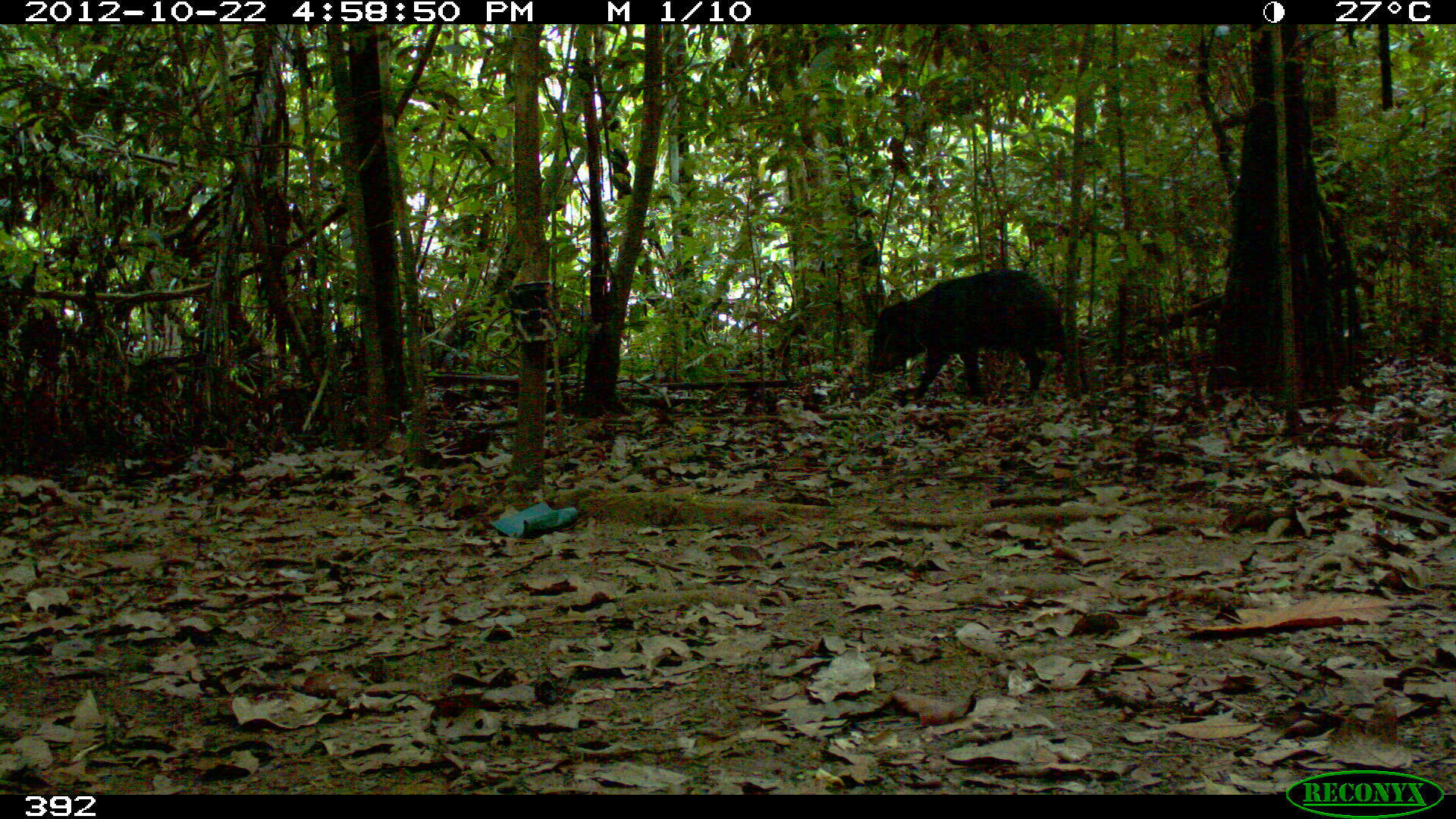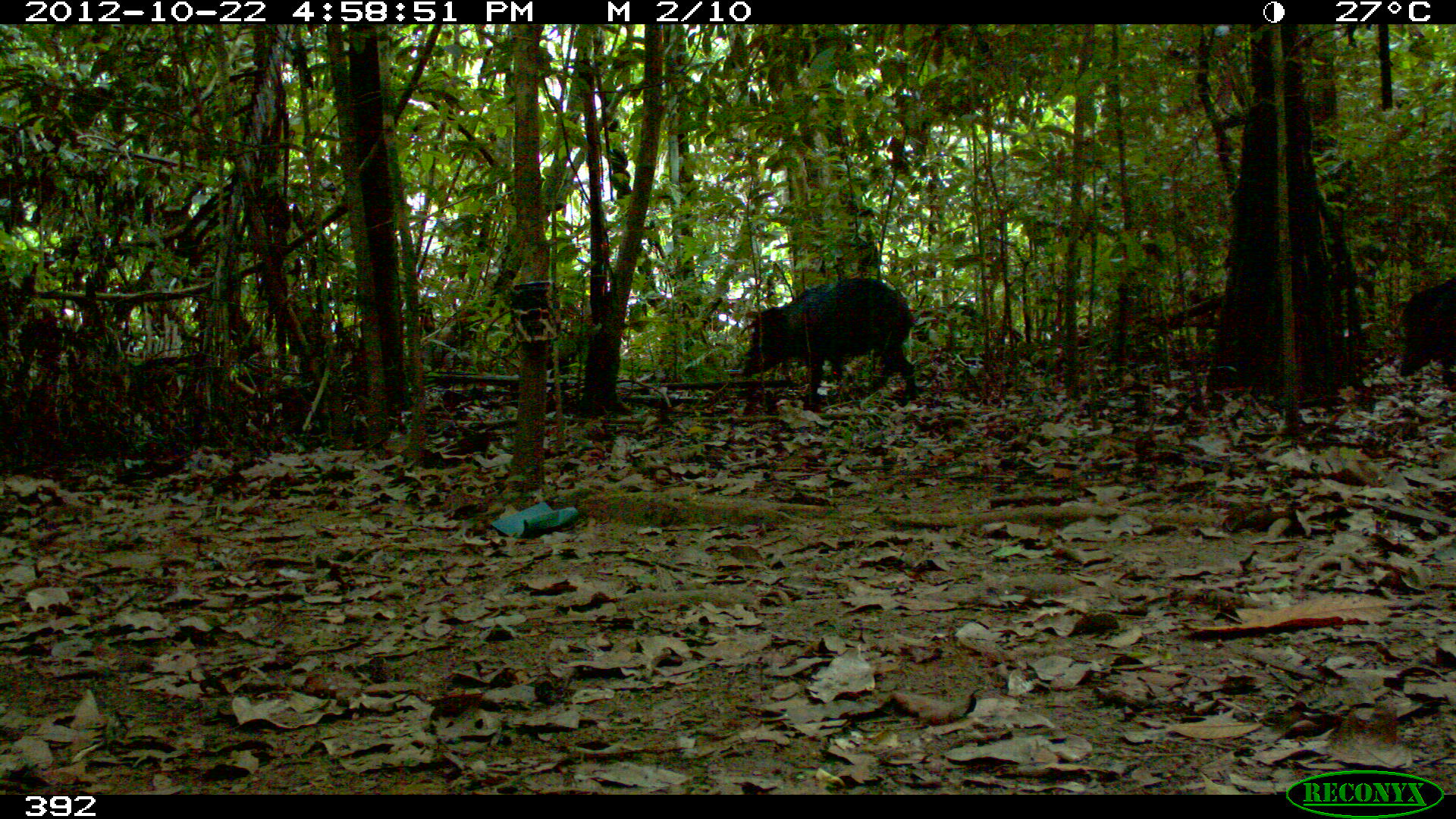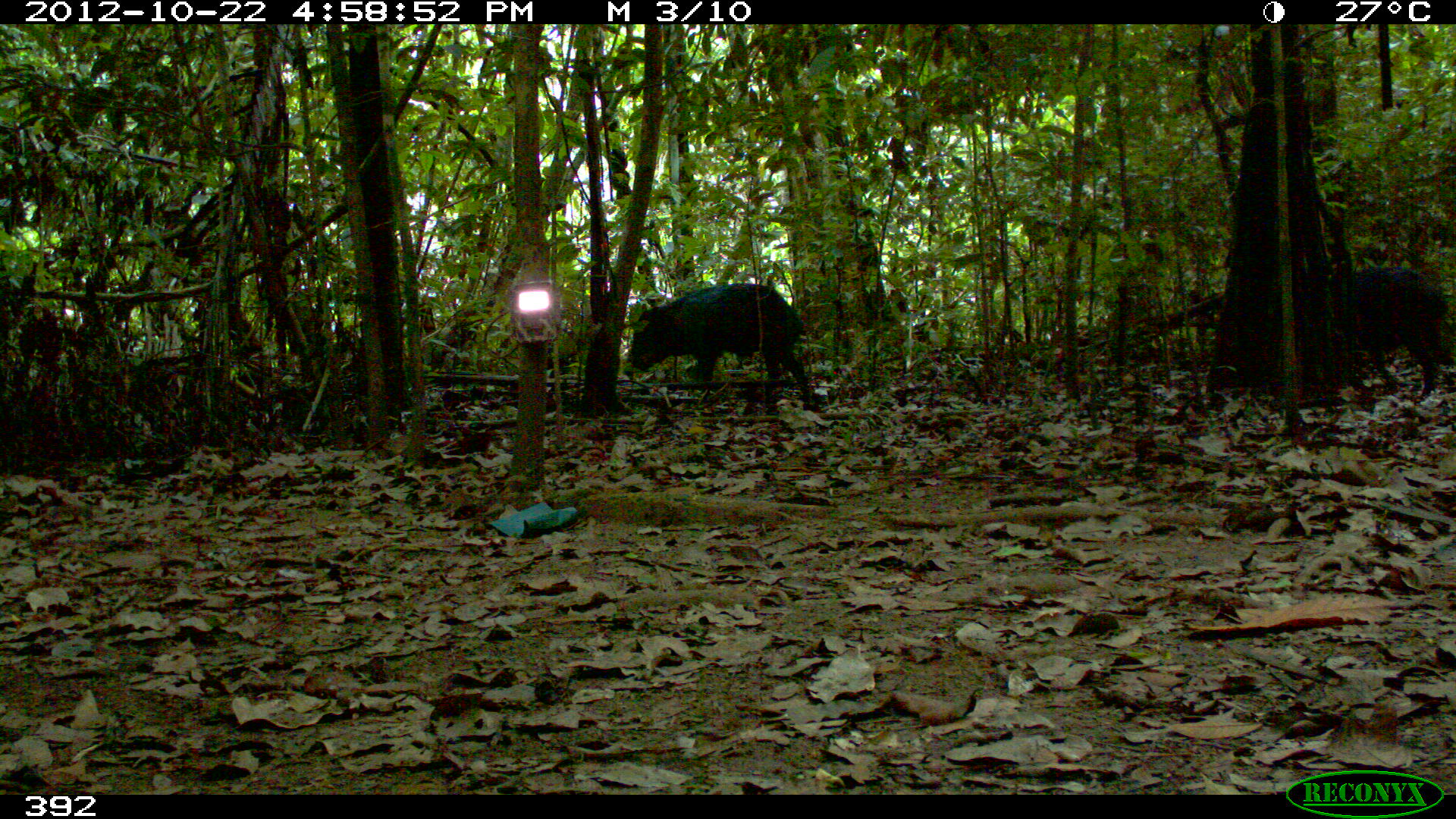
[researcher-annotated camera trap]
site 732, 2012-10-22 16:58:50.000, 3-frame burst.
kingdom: Animalia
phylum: Chordata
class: Mammalia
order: Artiodactyla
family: Tayassuidae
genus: Tayassu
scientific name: Tayassu pecari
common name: white-lipped peccary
Tayassu pecari (white-lipped peccary).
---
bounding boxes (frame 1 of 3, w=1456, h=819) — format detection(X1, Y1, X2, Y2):
tayassu pecari: detection(866, 267, 1086, 402)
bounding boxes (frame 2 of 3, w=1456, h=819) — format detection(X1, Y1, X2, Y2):
tayassu pecari: detection(740, 277, 917, 410); detection(1398, 277, 1455, 376)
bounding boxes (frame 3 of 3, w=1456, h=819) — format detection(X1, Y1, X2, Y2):
tayassu pecari: detection(628, 283, 811, 409); detection(1348, 266, 1454, 397)